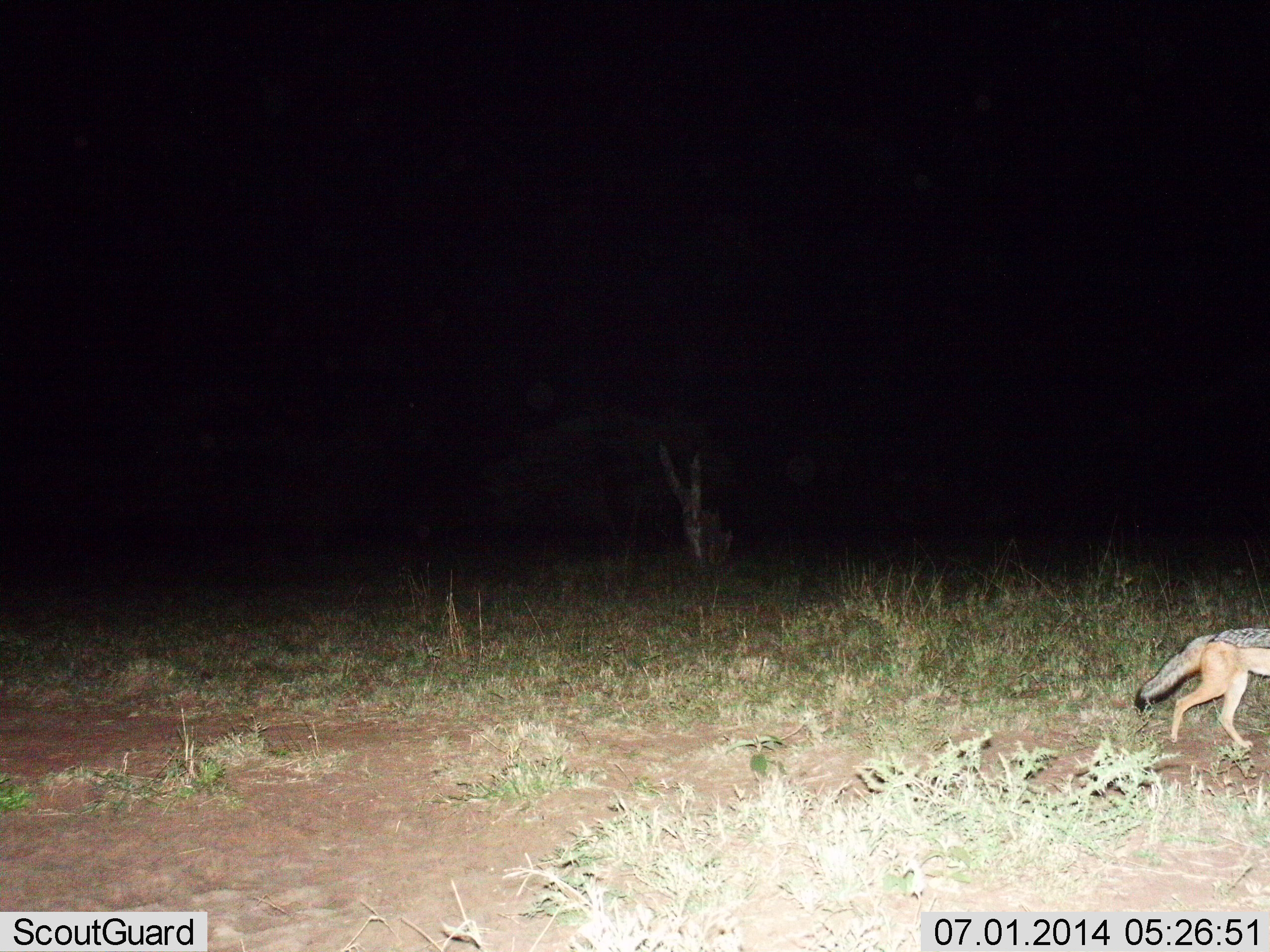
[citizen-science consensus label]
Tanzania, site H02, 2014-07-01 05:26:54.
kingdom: Animalia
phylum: Chordata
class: Mammalia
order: Carnivora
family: Canidae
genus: Lupulella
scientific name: Lupulella mesomelas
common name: black-backed jackal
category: jackal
Jackal (black-backed jackal) (Lupulella mesomelas), count 1. Behavior (volunteer vote fractions): standing 10%, resting 0%, moving 90%, interacting 0%. Young present (vote fraction): 0%. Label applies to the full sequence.